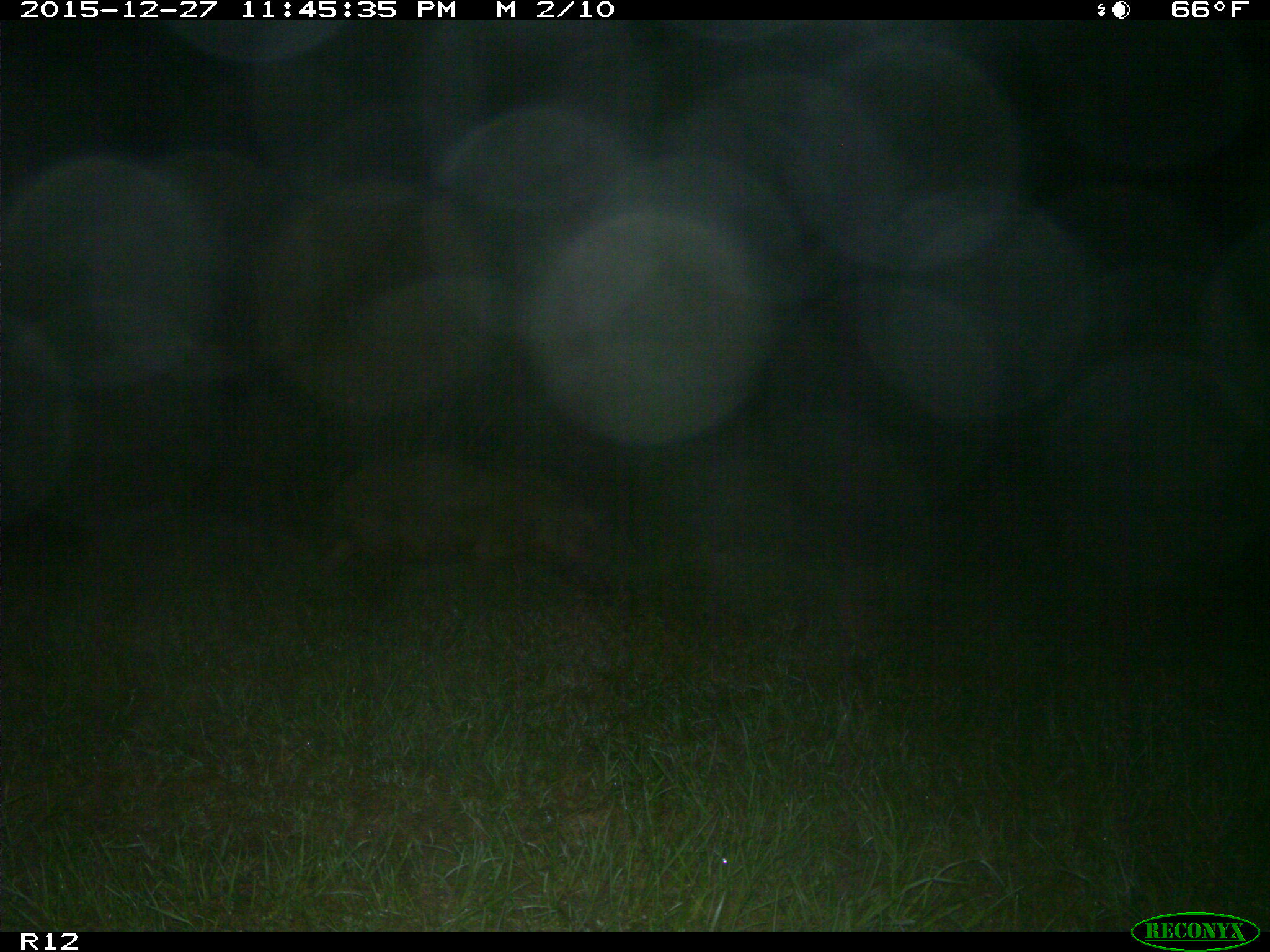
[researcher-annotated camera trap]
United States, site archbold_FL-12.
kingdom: Animalia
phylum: Chordata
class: Mammalia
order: Artiodactyla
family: Suidae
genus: Sus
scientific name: Sus scrofa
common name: wild boar